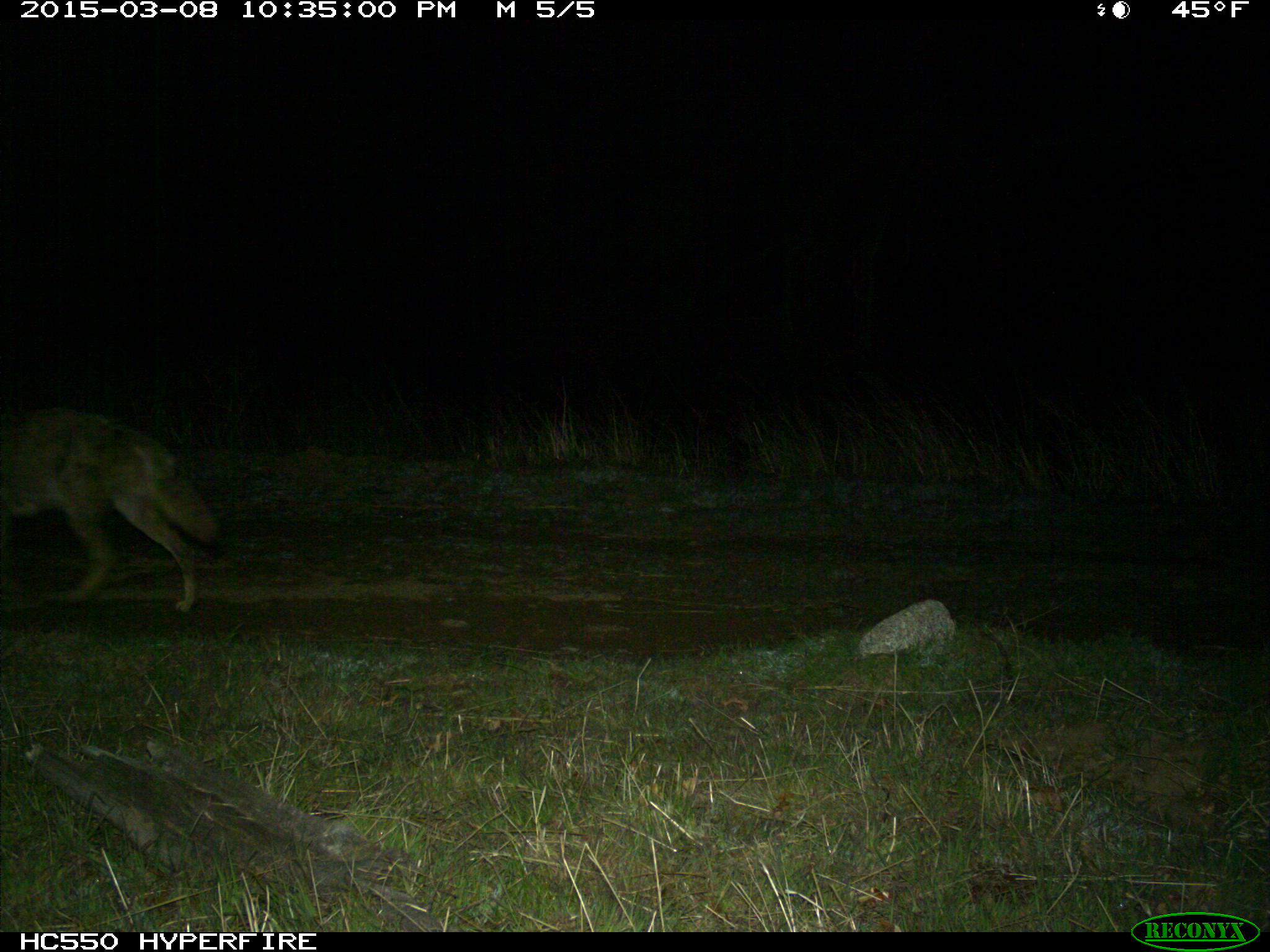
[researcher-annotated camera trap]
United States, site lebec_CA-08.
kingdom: Animalia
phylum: Chordata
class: Mammalia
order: Carnivora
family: Canidae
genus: Canis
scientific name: Canis latrans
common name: coyote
Canis latrans (coyote).